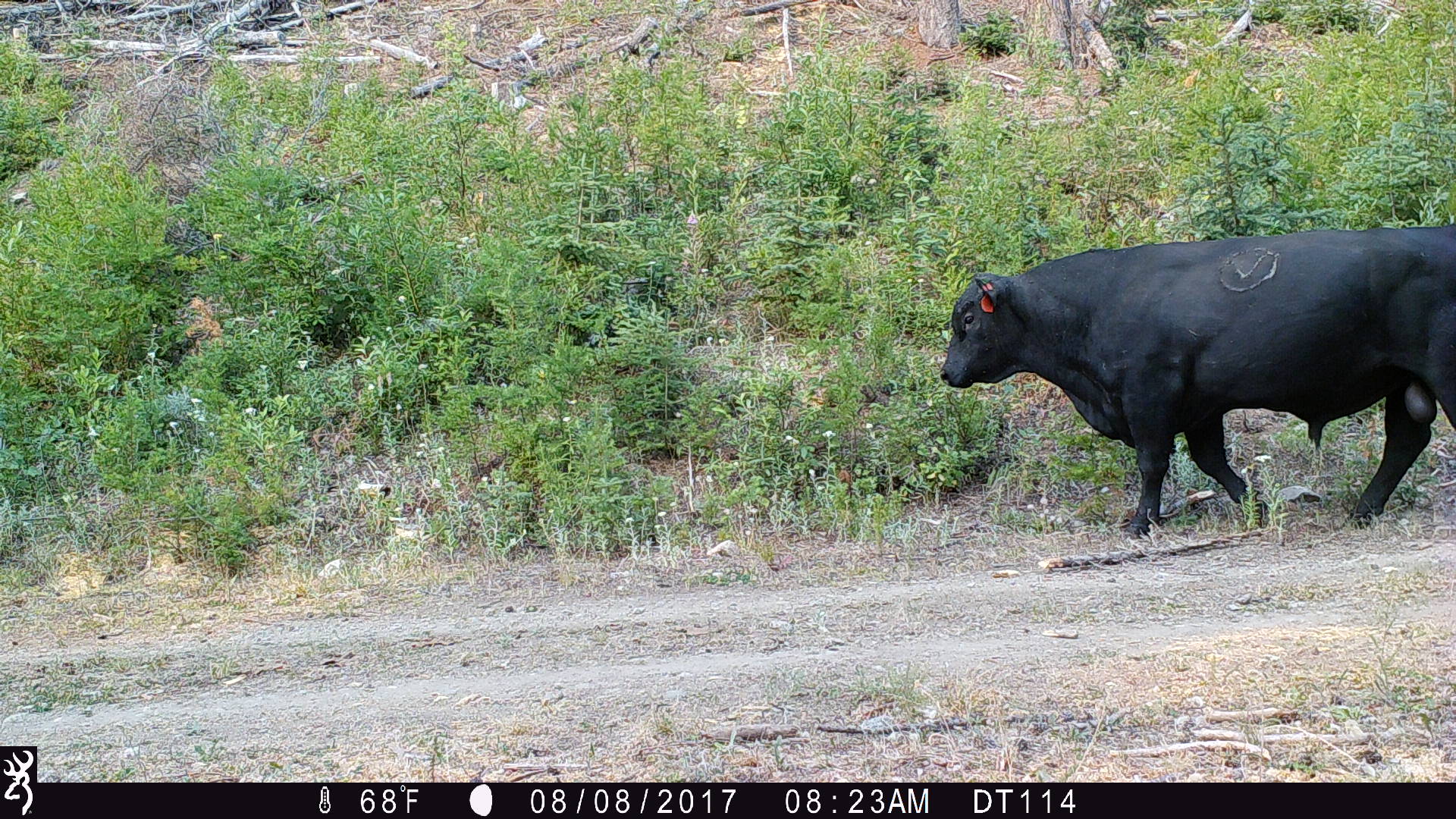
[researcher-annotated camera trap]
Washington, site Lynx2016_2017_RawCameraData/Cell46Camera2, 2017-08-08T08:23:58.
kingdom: Animalia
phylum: Chordata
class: Mammalia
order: Artiodactyla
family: Bovidae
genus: Bos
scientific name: Bos taurus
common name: domestic cattle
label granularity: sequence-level